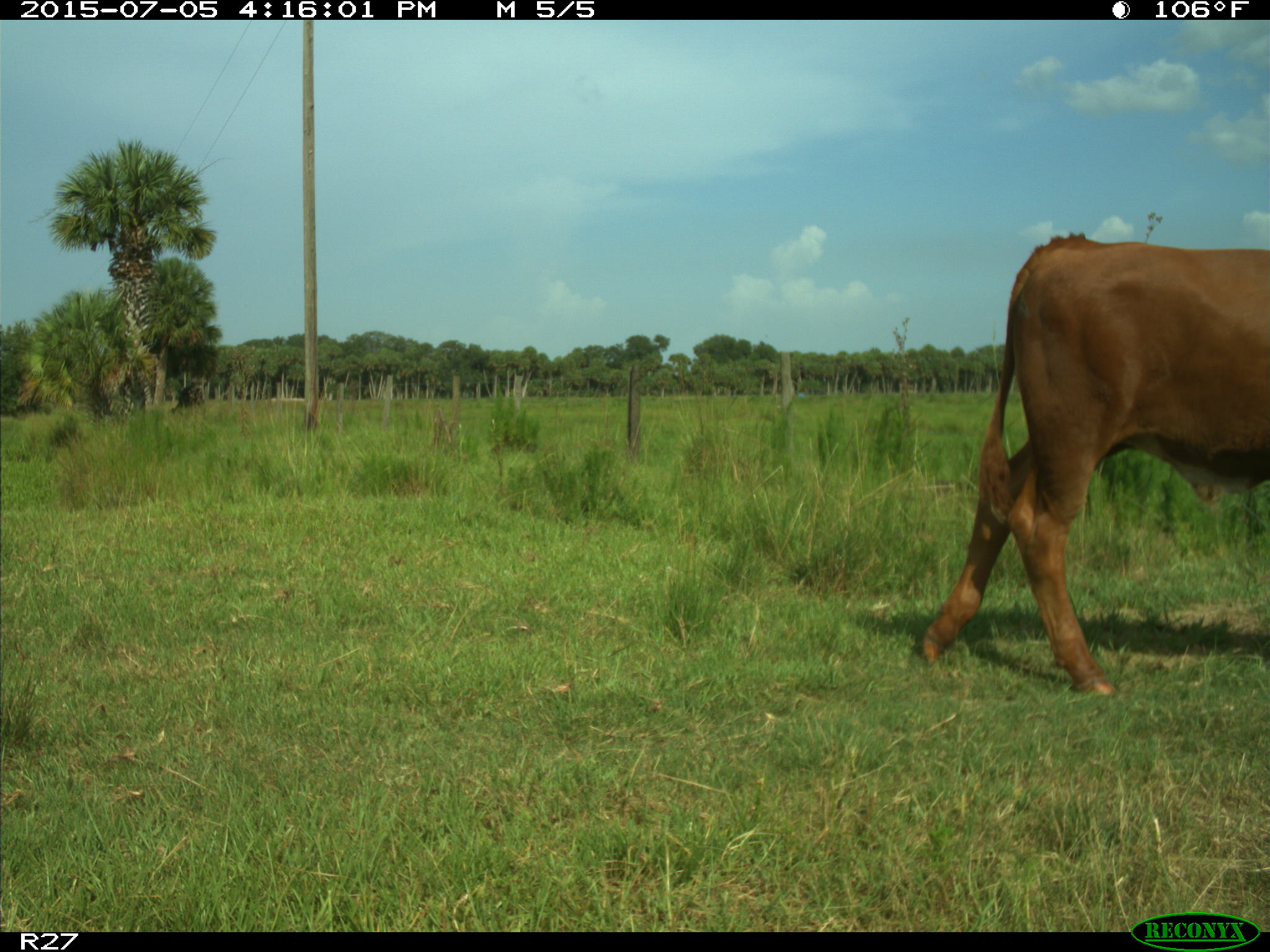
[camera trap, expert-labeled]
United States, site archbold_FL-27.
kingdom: Animalia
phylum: Chordata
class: Mammalia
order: Artiodactyla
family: Bovidae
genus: Bos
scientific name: Bos taurus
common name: domestic cow